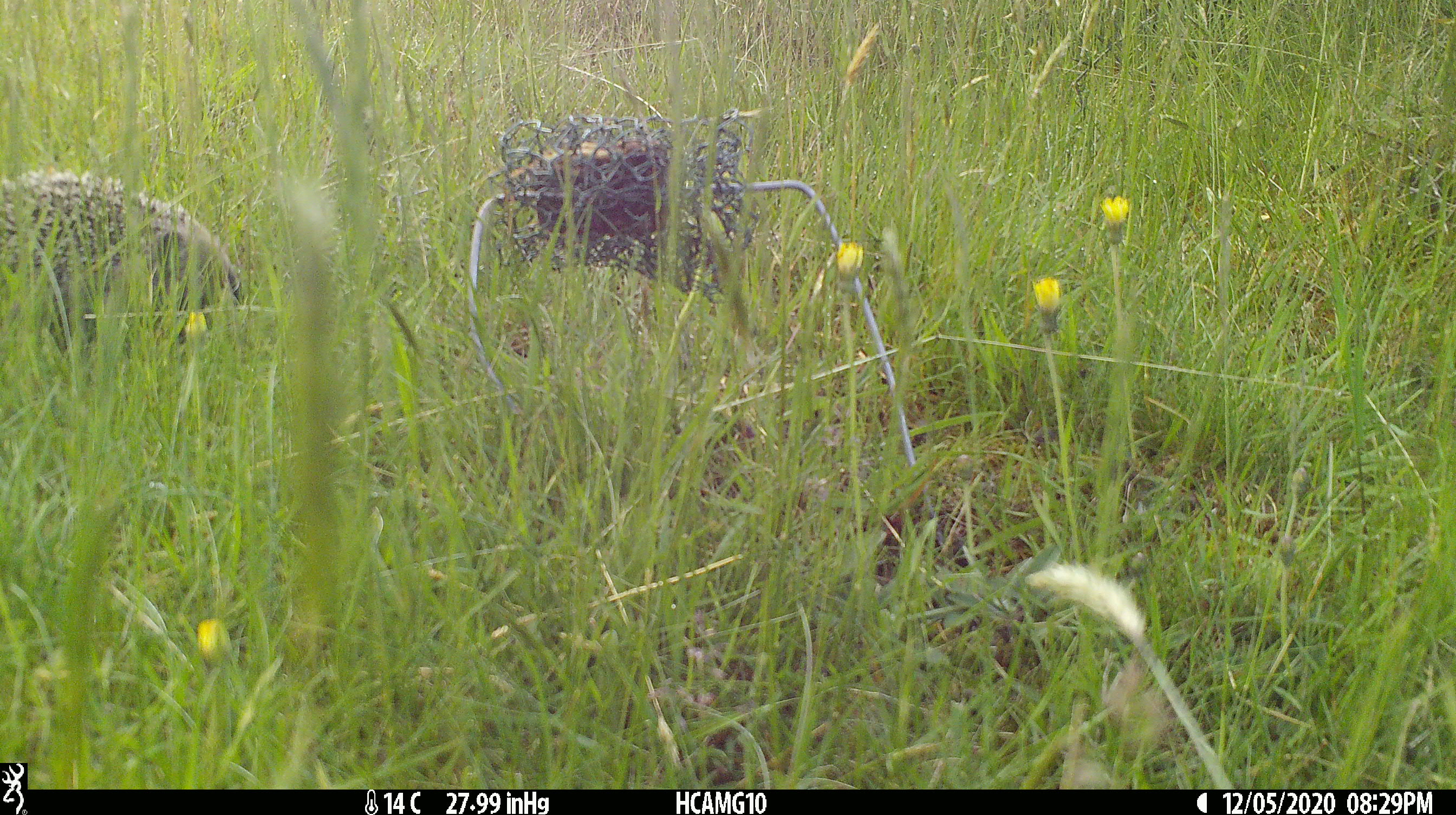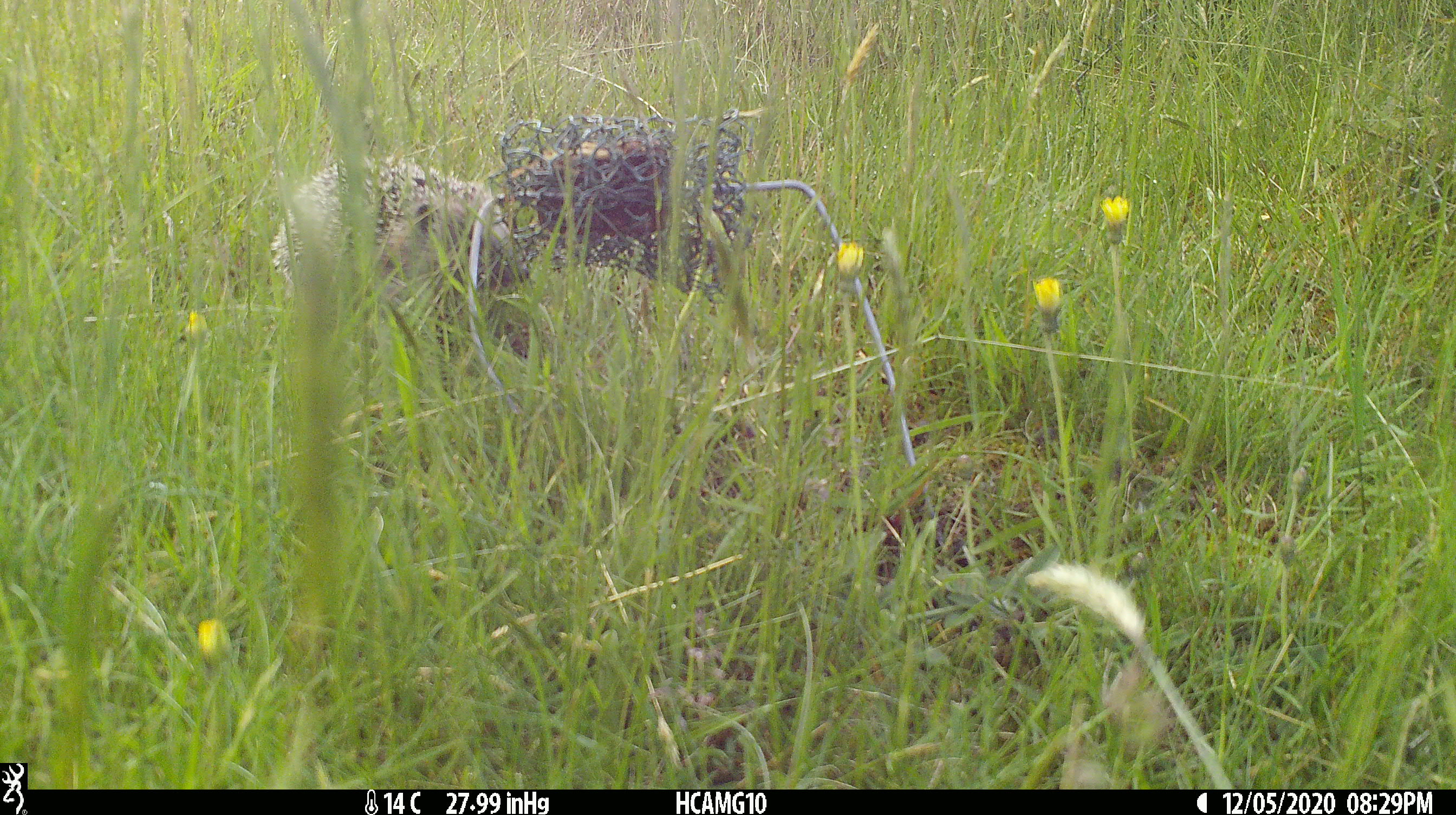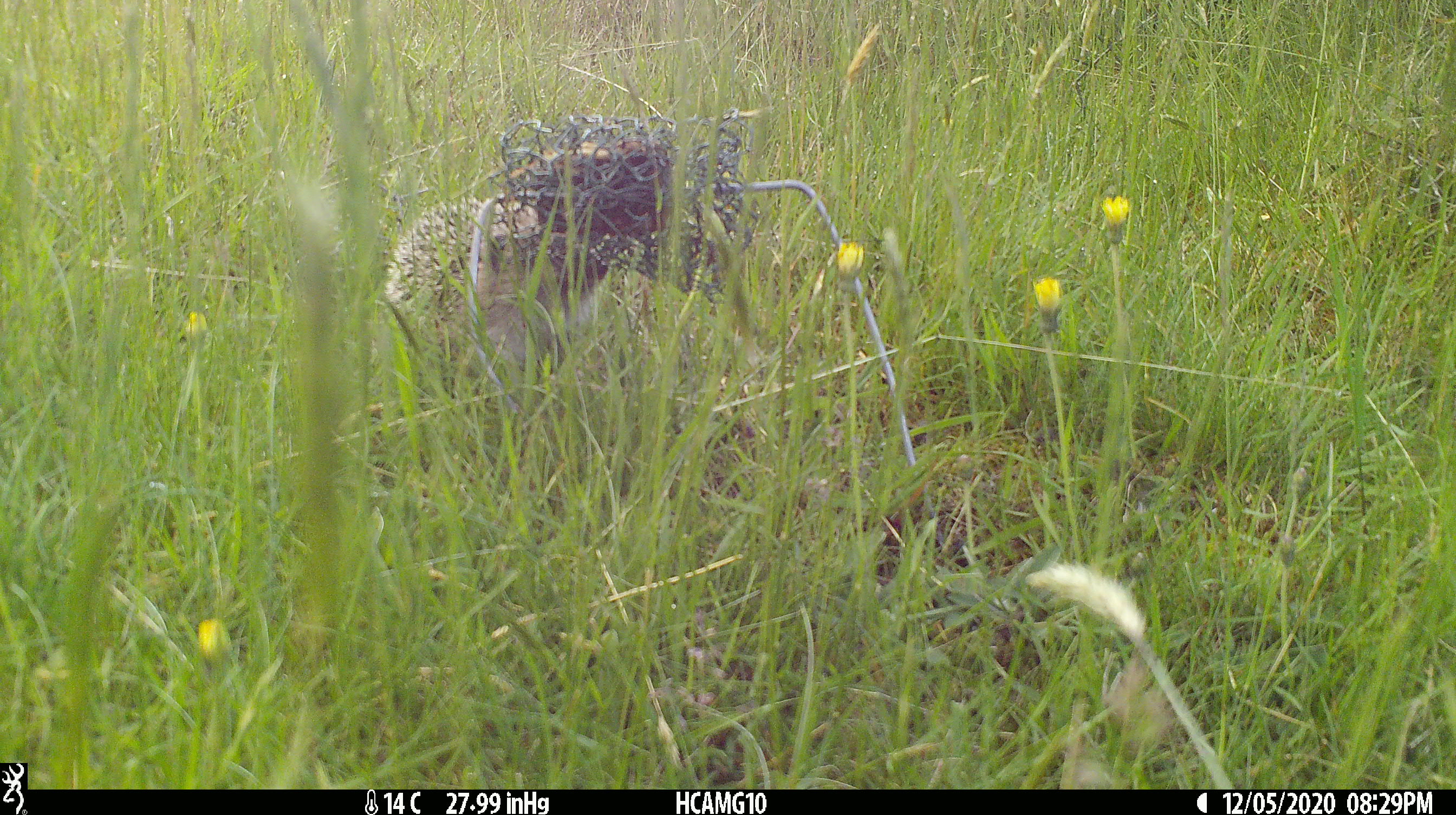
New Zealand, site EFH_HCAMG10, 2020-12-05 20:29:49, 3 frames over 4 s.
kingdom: Animalia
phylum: Chordata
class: Mammalia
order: Eulipotyphla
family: Erinaceidae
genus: Erinaceus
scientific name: Erinaceus europaeus europaeus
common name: european hedgehog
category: hedgehog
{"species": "hedgehog (european hedgehog) (Erinaceus europaeus europaeus)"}